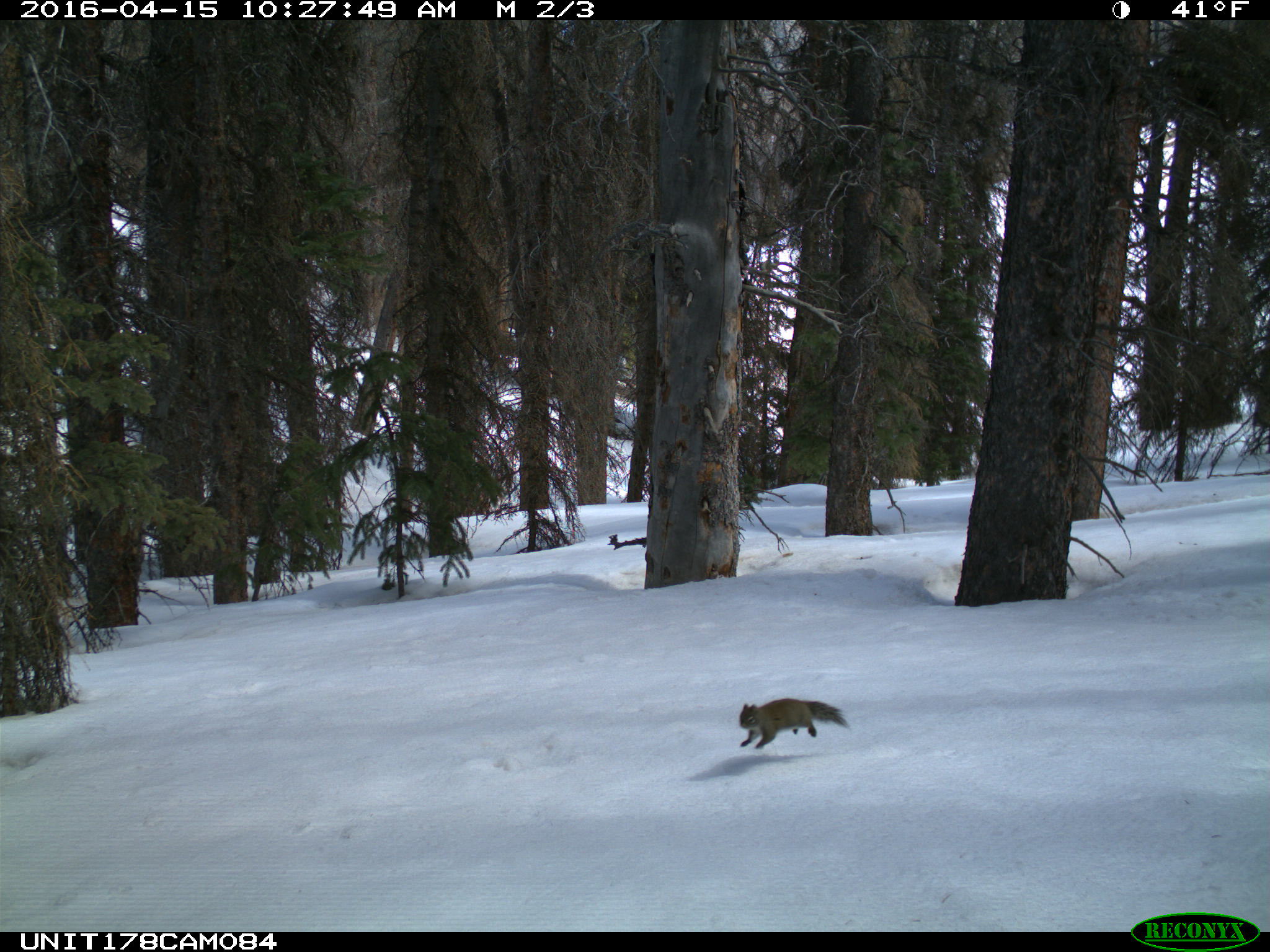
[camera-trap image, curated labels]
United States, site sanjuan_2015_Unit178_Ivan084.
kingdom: Animalia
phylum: Chordata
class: Mammalia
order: Rodentia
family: Sciuridae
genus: Tamiasciurus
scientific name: Tamiasciurus hudsonicus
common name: american red squirrel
Tamiasciurus hudsonicus (american red squirrel).